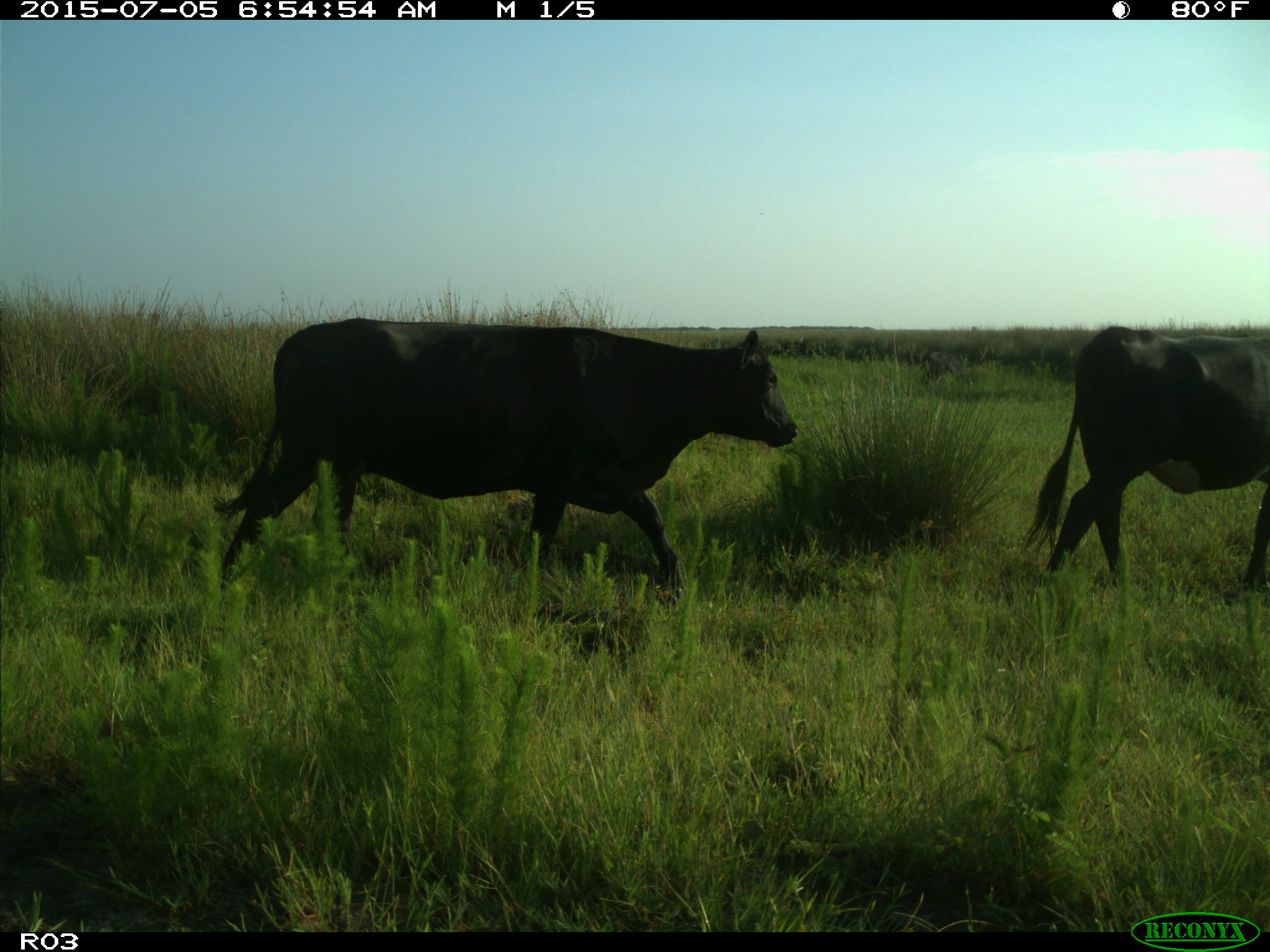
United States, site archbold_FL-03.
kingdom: Animalia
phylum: Chordata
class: Mammalia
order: Artiodactyla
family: Bovidae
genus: Bos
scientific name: Bos taurus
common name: domestic cow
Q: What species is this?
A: Bos taurus (domestic cow).